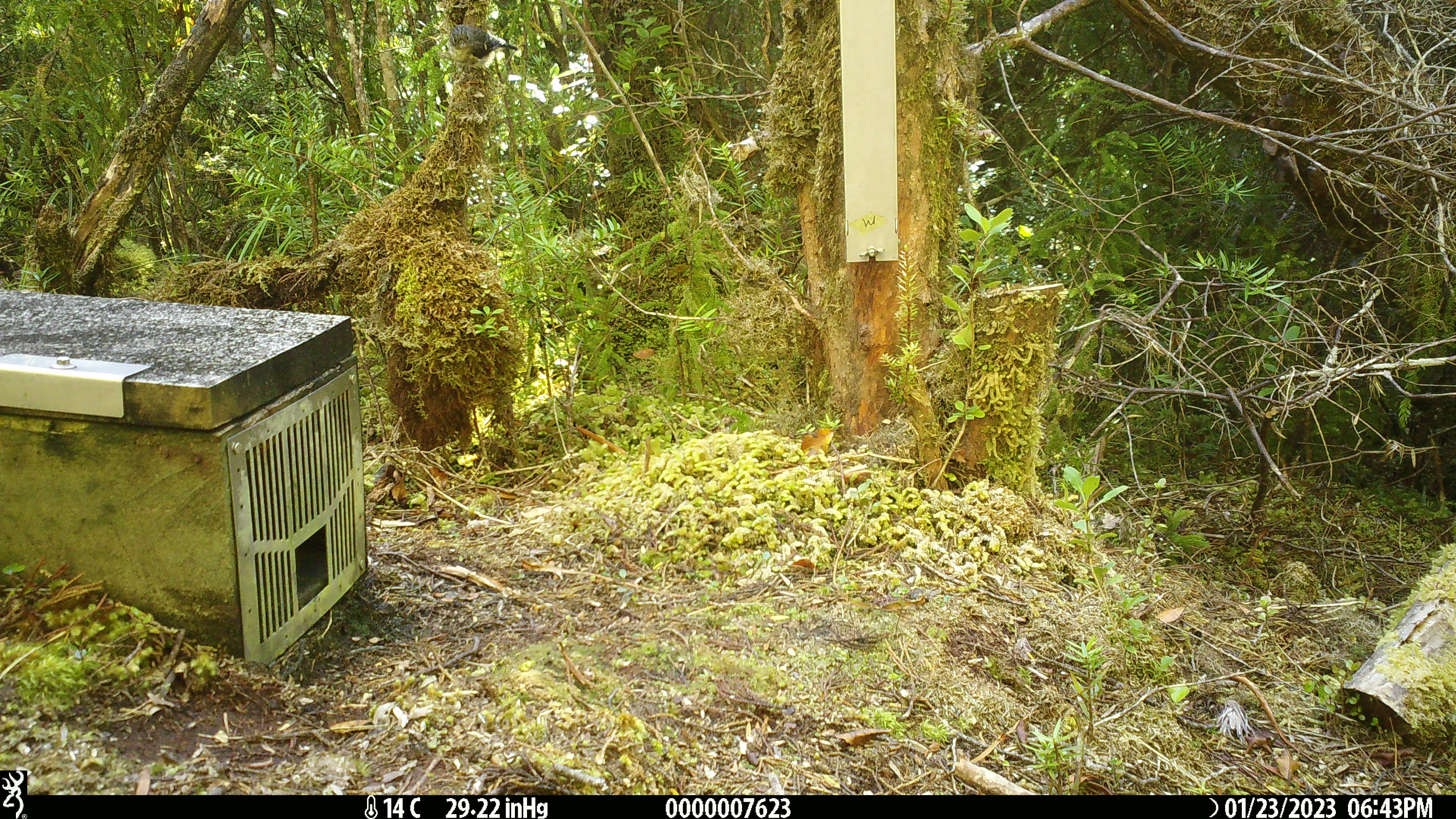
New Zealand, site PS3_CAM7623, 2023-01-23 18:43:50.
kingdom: Animalia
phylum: Chordata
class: Aves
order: Passeriformes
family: Petroicidae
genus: Petroica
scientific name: Petroica macrocephala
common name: tomtit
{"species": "tomtit (Petroica macrocephala)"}